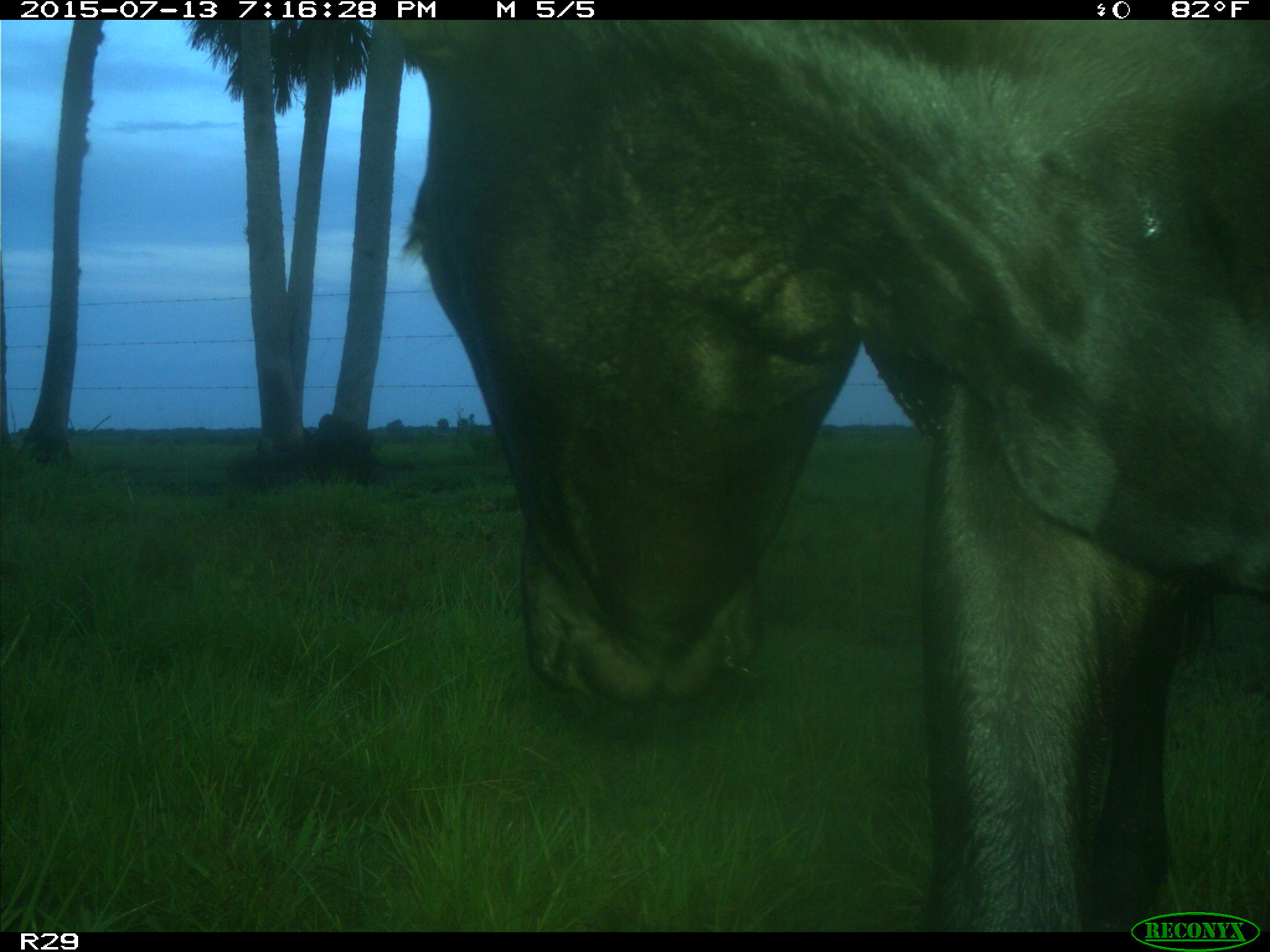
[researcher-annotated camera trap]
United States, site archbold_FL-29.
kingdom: Animalia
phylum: Chordata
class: Mammalia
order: Artiodactyla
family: Bovidae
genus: Bos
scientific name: Bos taurus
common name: domestic cow